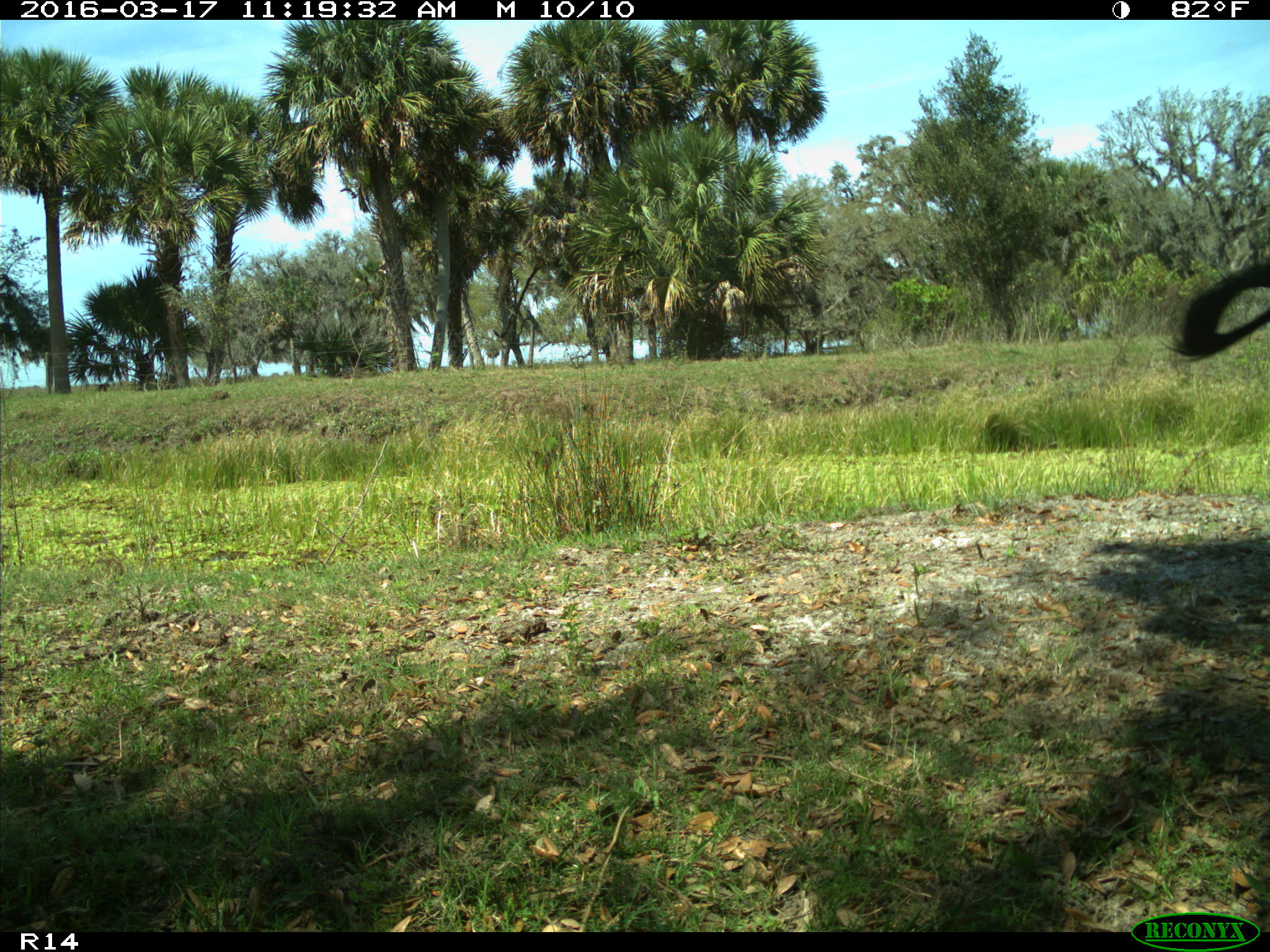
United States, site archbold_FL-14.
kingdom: Animalia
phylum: Chordata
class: Mammalia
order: Artiodactyla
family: Bovidae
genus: Bos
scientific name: Bos taurus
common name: domestic cow